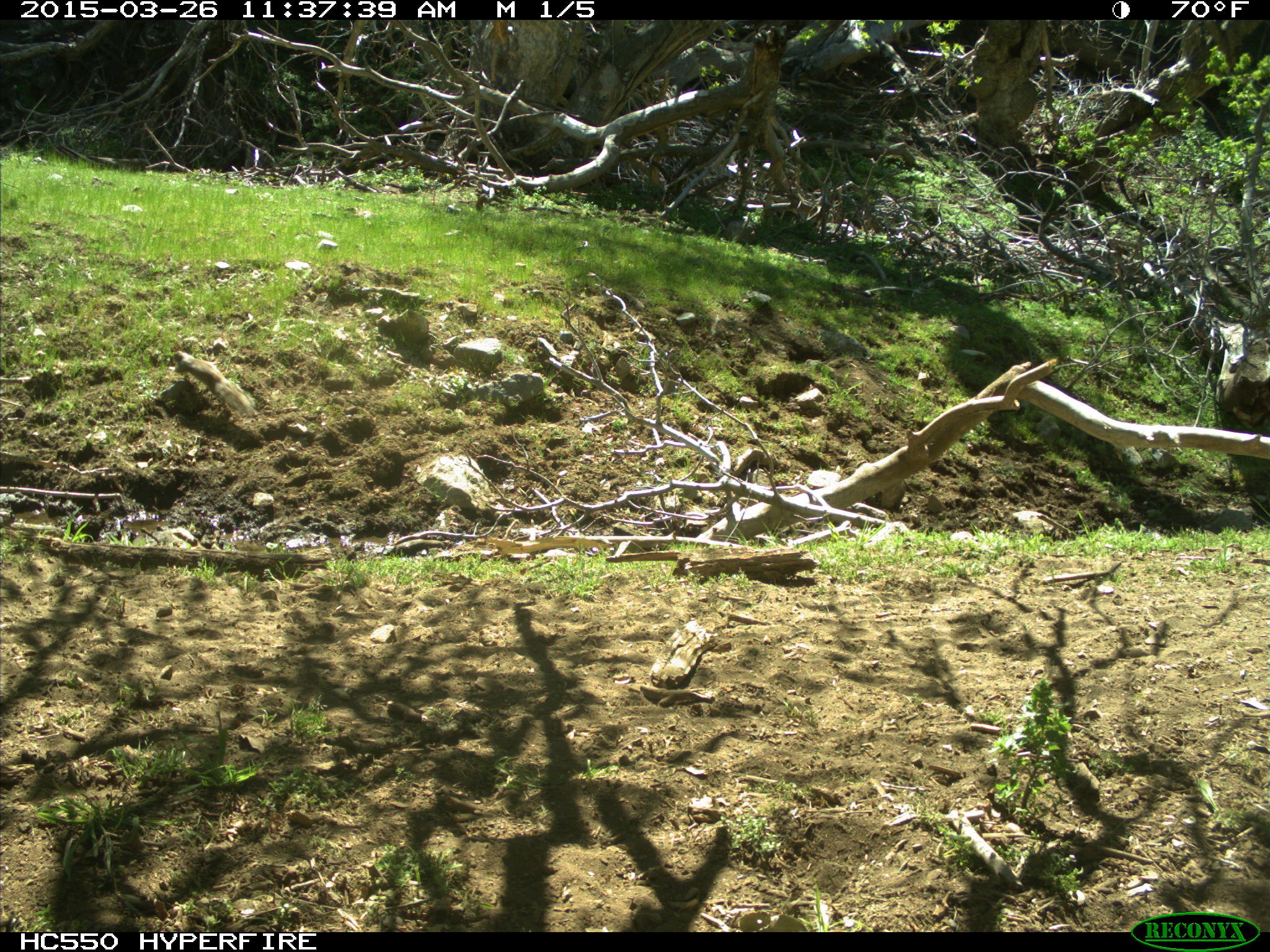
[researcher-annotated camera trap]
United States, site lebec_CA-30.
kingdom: Animalia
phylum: Chordata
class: Mammalia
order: Rodentia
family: Sciuridae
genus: Otospermophilus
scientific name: Otospermophilus beecheyi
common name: california ground squirrel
Otospermophilus beecheyi (california ground squirrel).